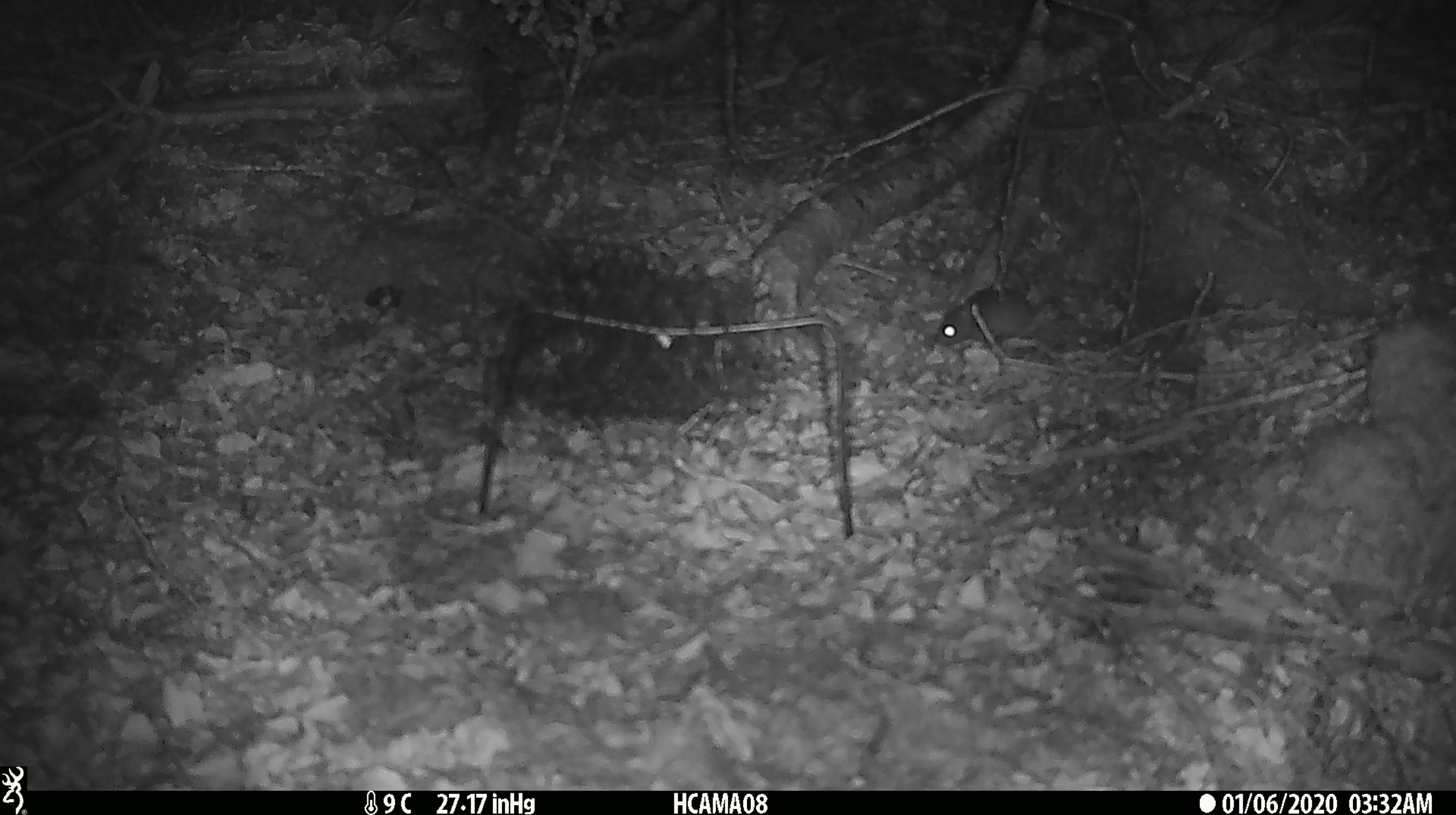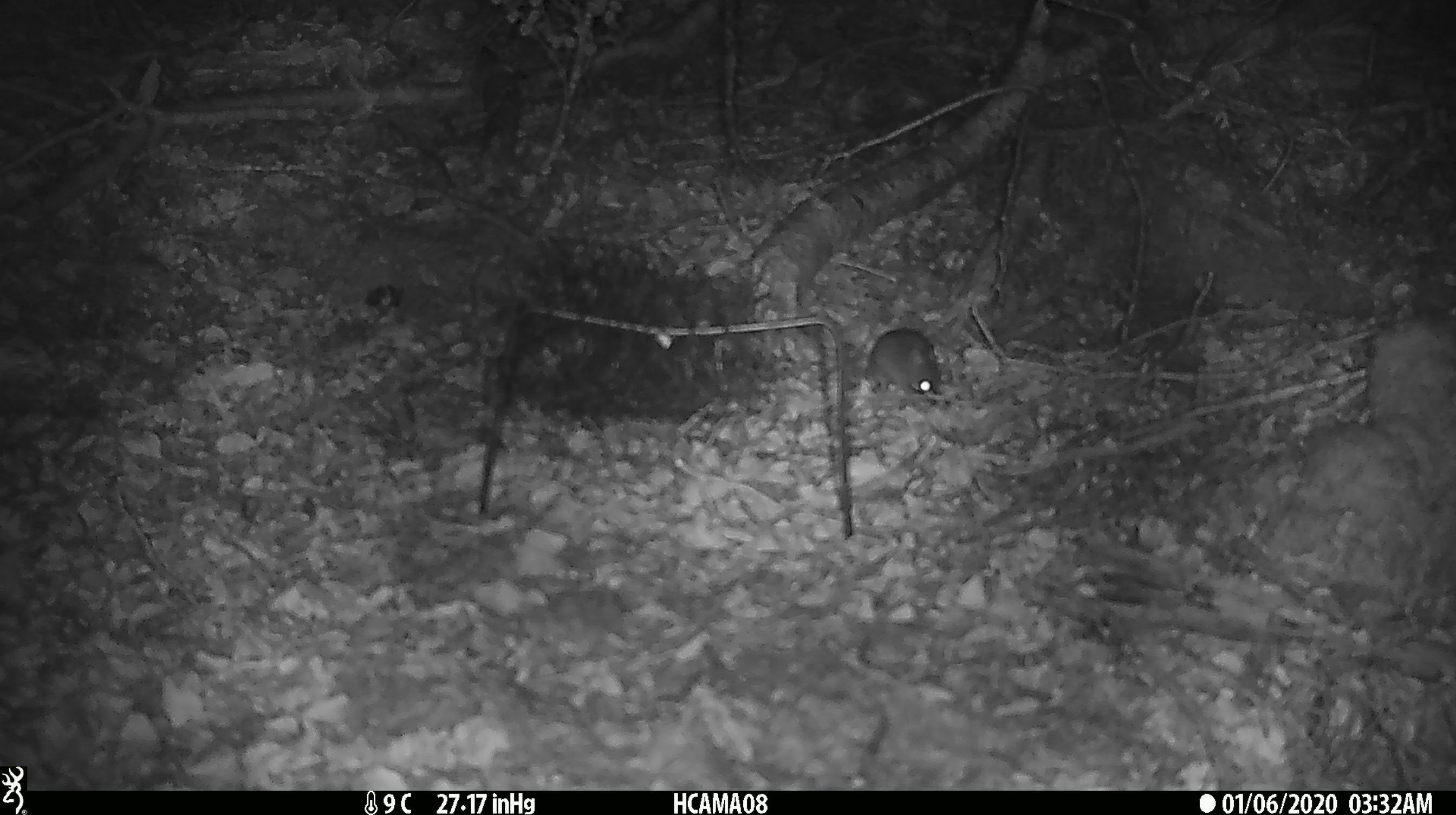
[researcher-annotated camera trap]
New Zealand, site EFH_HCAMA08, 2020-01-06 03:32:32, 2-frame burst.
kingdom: Animalia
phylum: Chordata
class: Mammalia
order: Rodentia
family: Muridae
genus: Mus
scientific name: Mus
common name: mouse